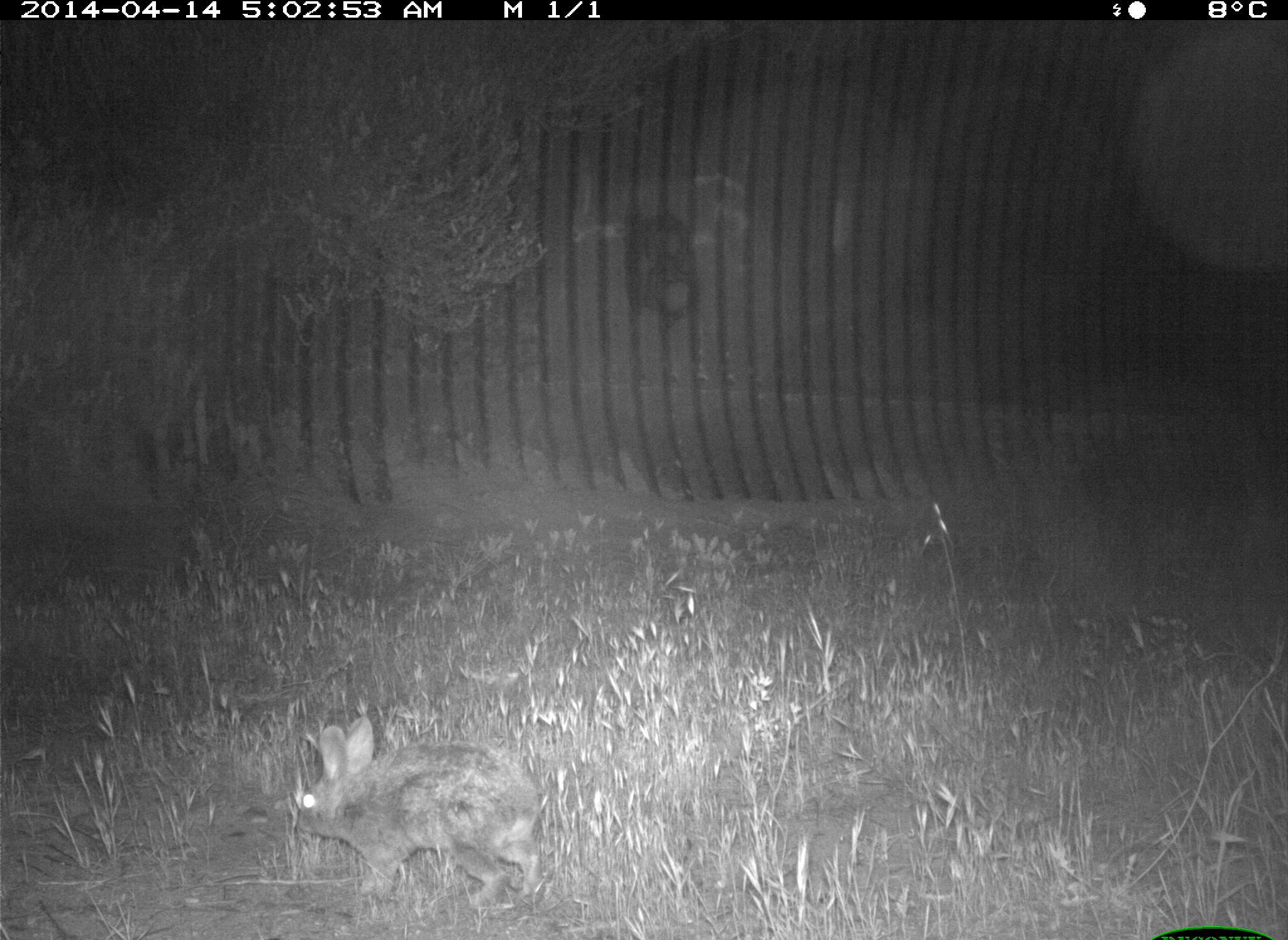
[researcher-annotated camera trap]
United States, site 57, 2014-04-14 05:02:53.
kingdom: Animalia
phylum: Chordata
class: Mammalia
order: Lagomorpha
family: Leporidae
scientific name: Leporidae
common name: rabbits and hares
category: rabbit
Rabbit (rabbits and hares) (Leporidae).